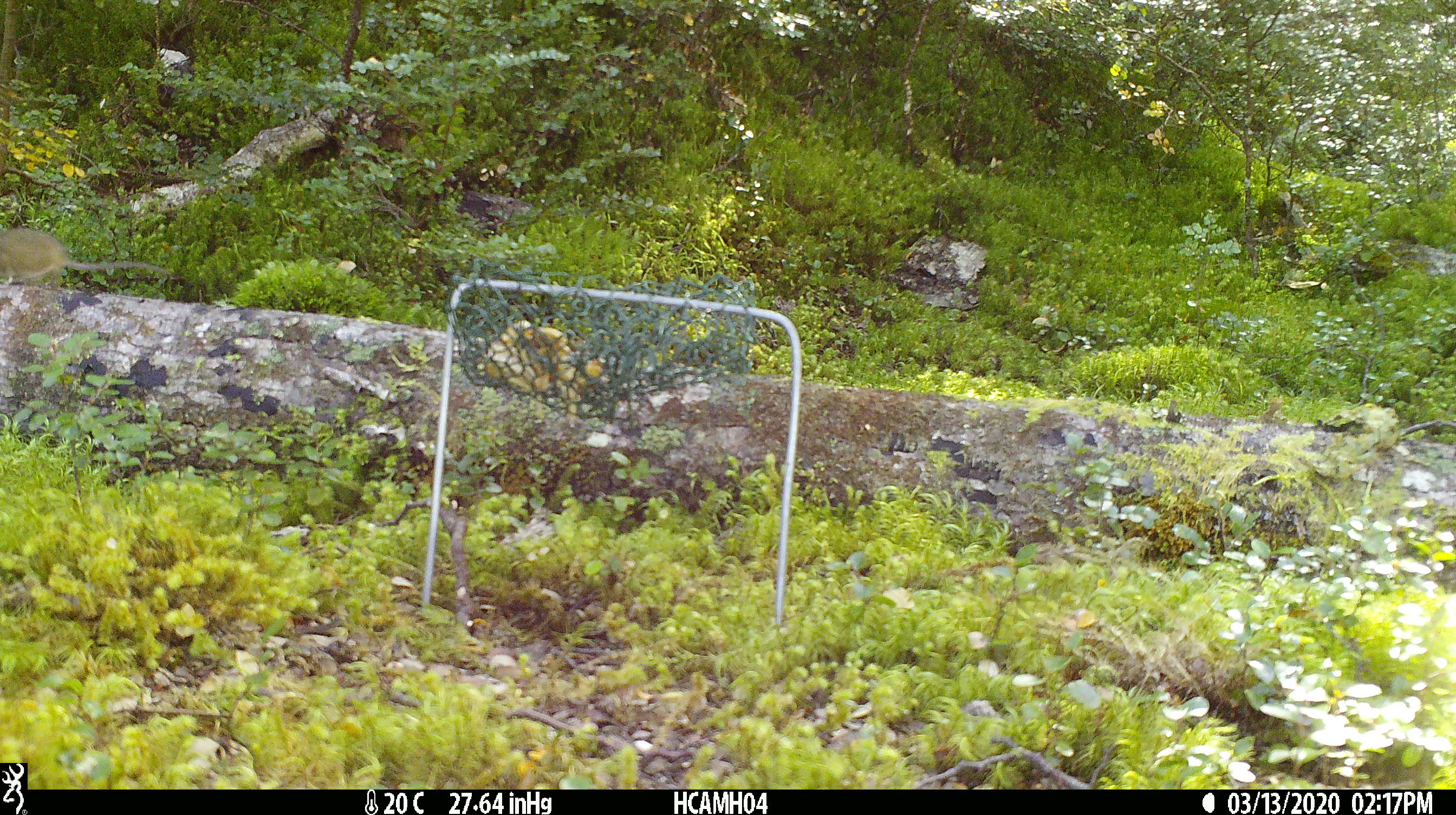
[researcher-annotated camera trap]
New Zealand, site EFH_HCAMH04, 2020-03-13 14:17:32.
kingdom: Animalia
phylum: Chordata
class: Mammalia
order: Rodentia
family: Muridae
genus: Mus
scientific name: Mus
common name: mouse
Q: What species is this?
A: Mouse (Mus).